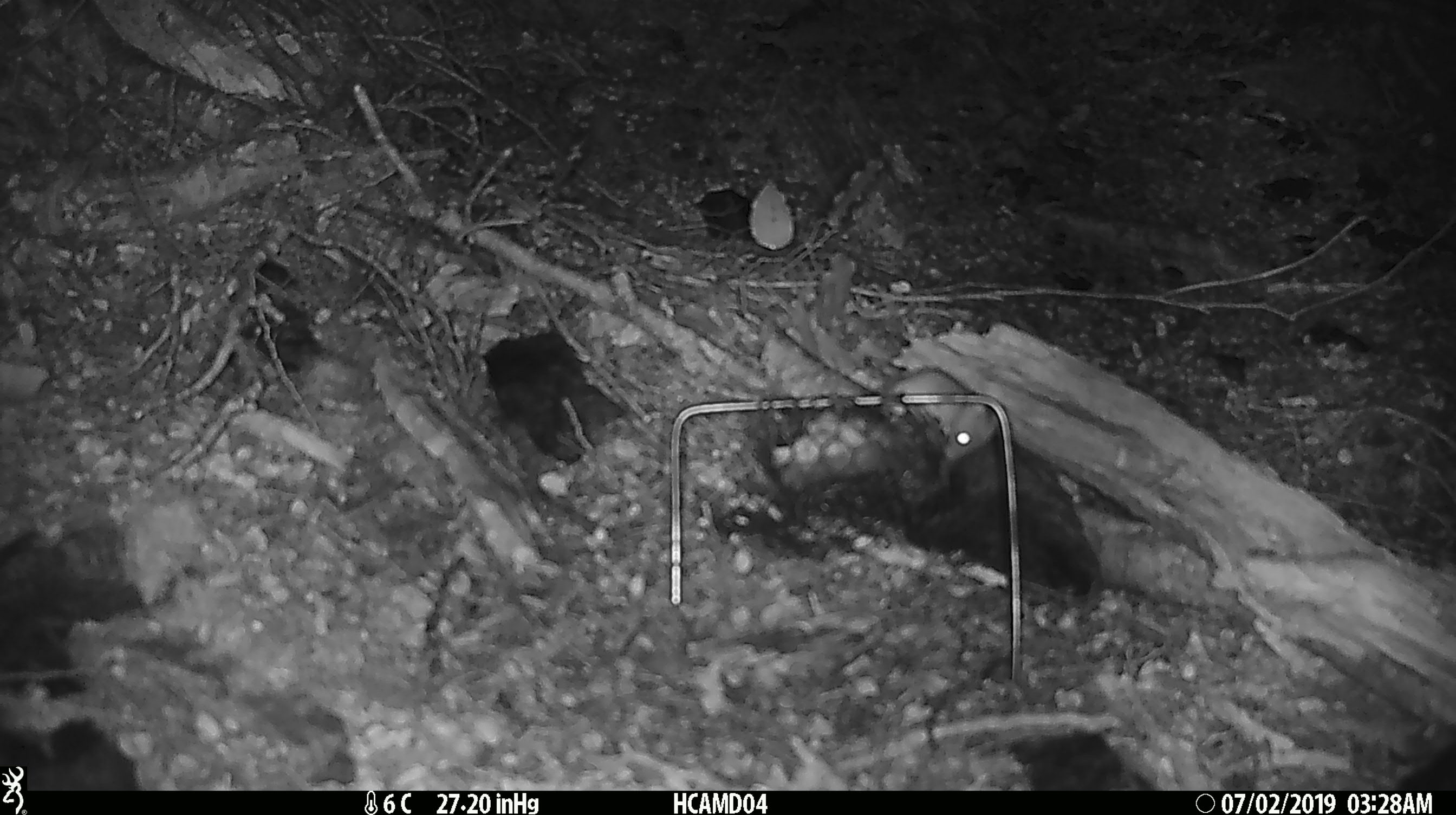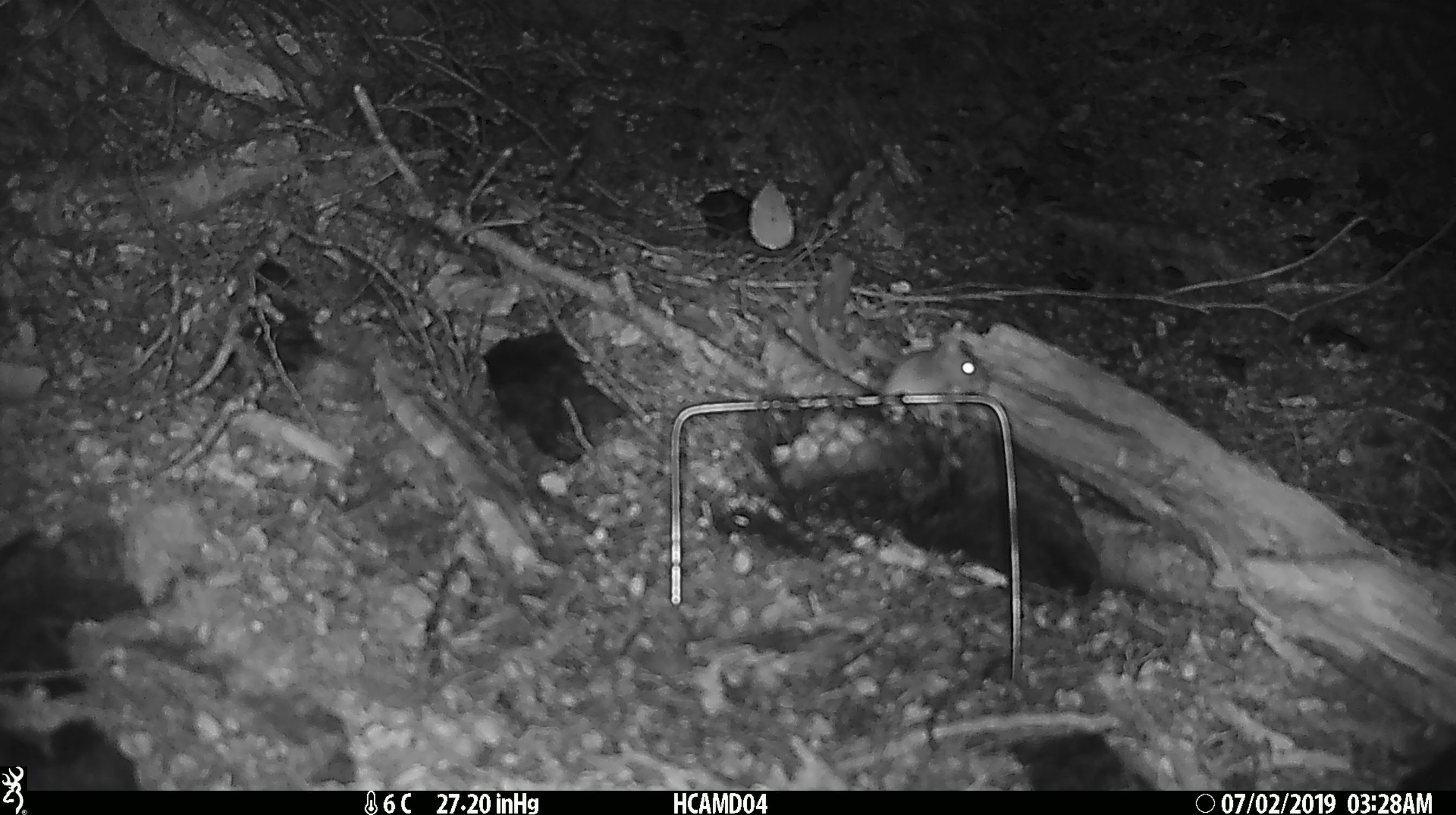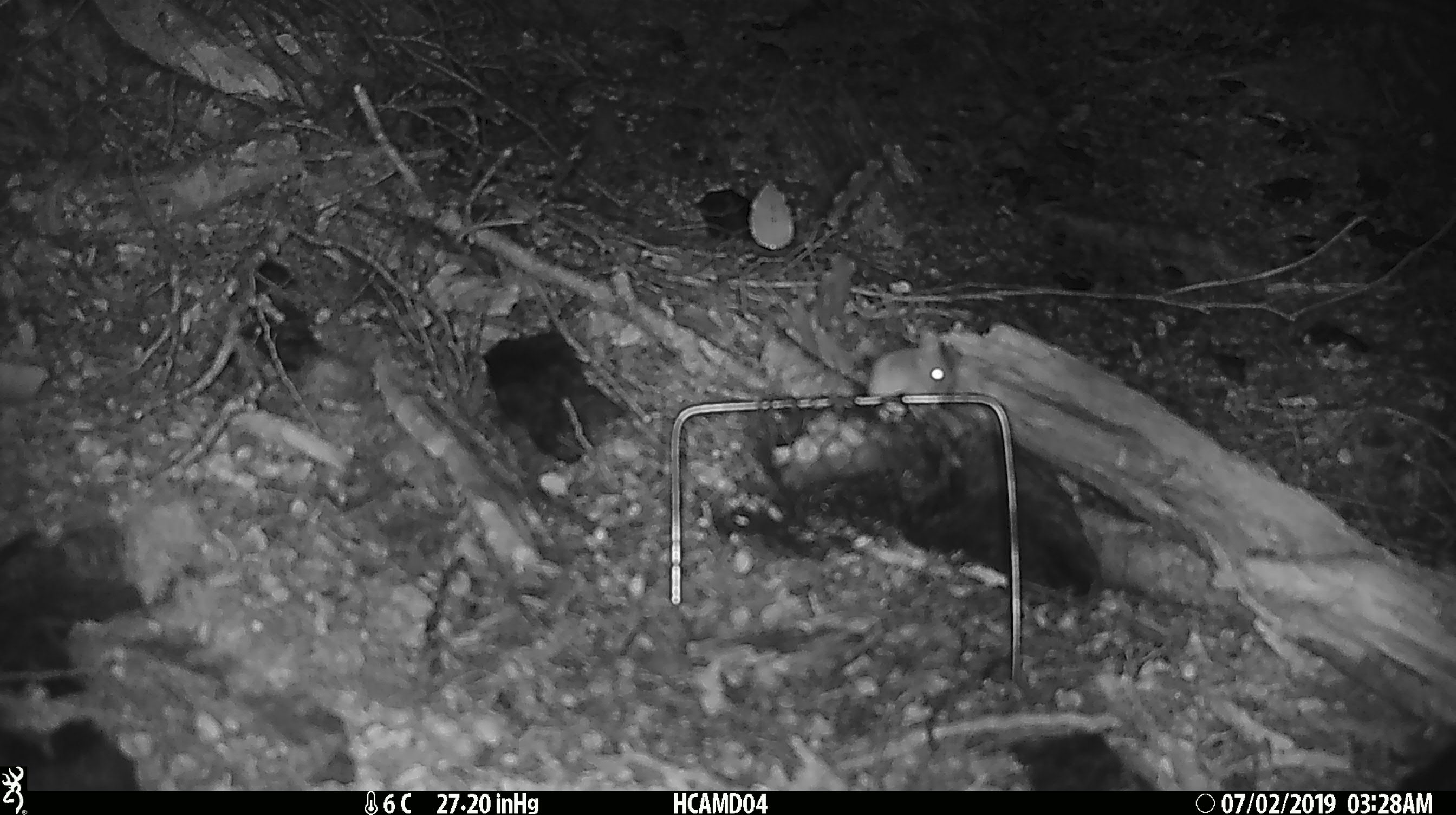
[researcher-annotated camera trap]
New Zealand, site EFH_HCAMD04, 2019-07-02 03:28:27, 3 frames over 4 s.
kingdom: Animalia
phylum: Chordata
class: Mammalia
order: Rodentia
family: Muridae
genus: Mus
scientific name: Mus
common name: mouse